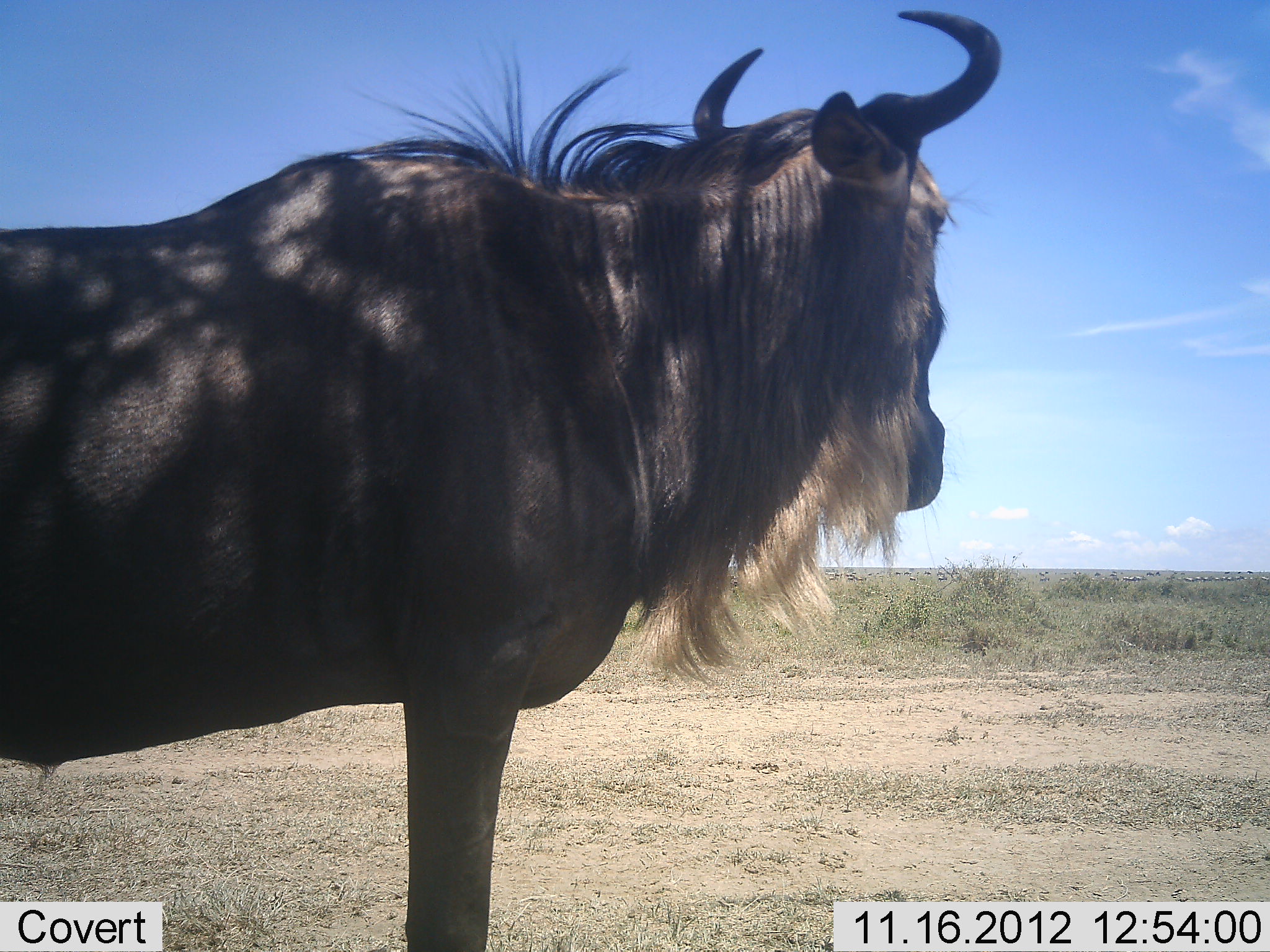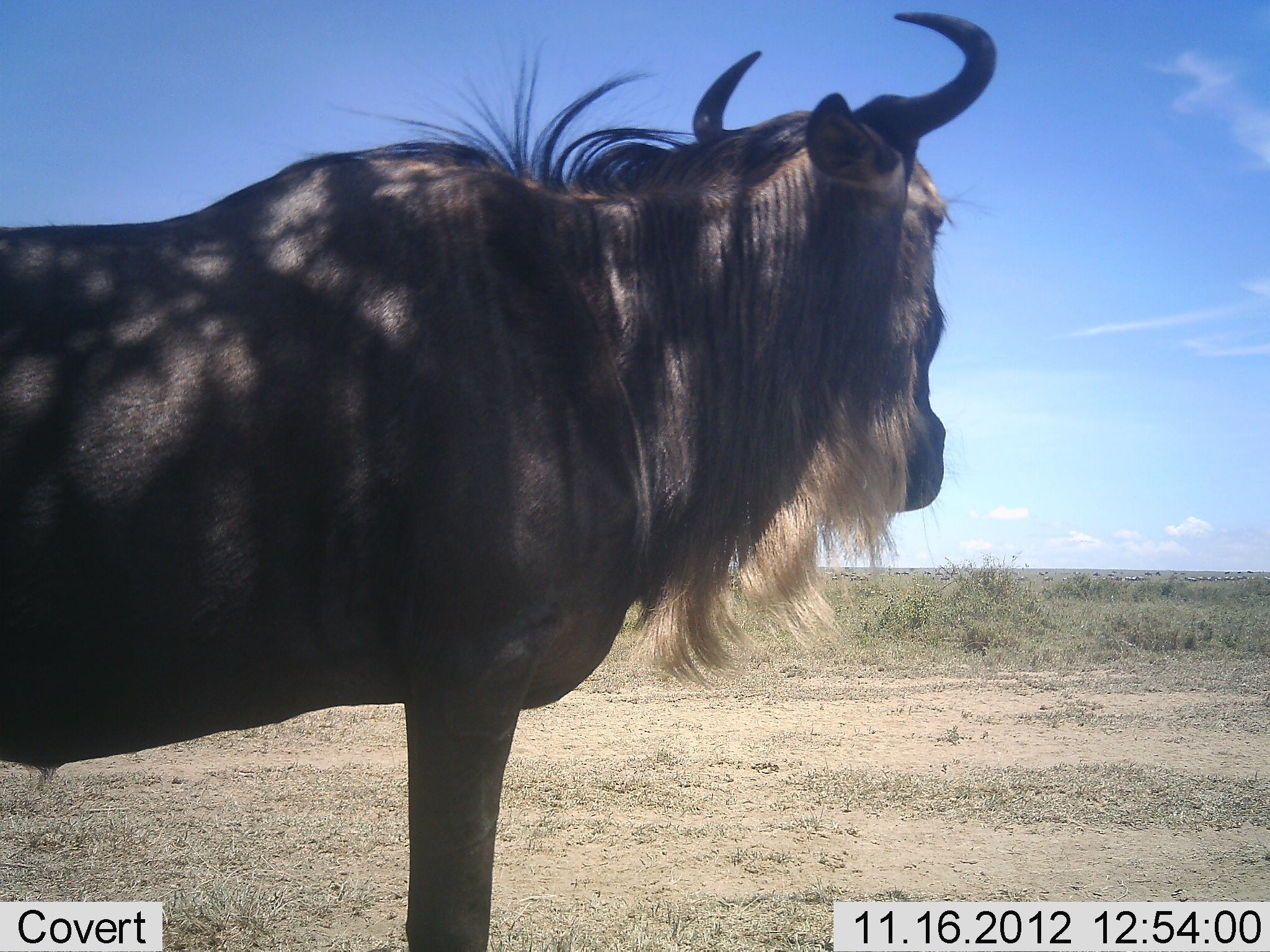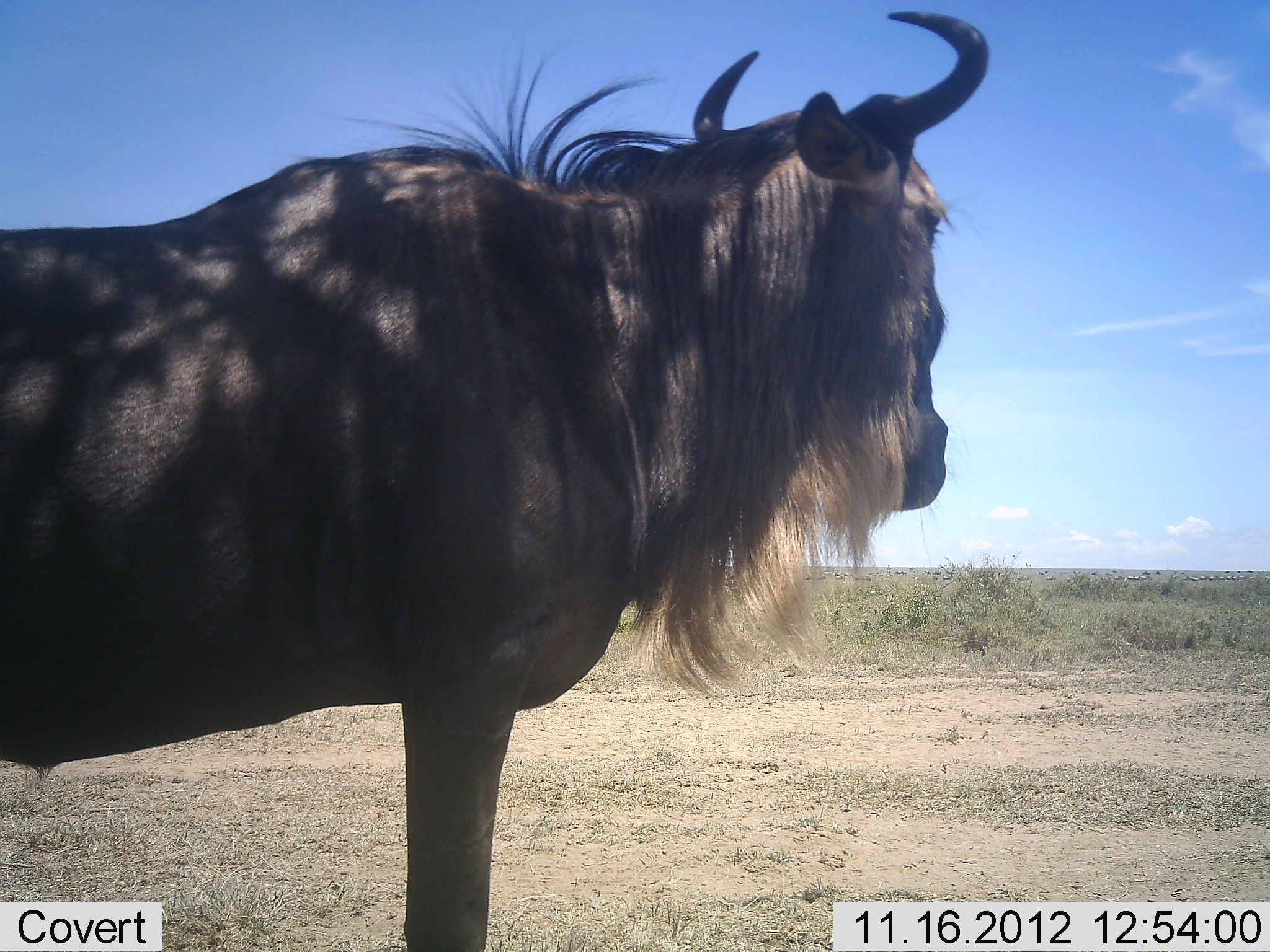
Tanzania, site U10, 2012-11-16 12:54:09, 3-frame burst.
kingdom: Animalia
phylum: Chordata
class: Mammalia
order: Artiodactyla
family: Bovidae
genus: Connochaetes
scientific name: Connochaetes taurinus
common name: blue wildebeest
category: wildebeest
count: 1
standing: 90%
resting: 10%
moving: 0%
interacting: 0%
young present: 0%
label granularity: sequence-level